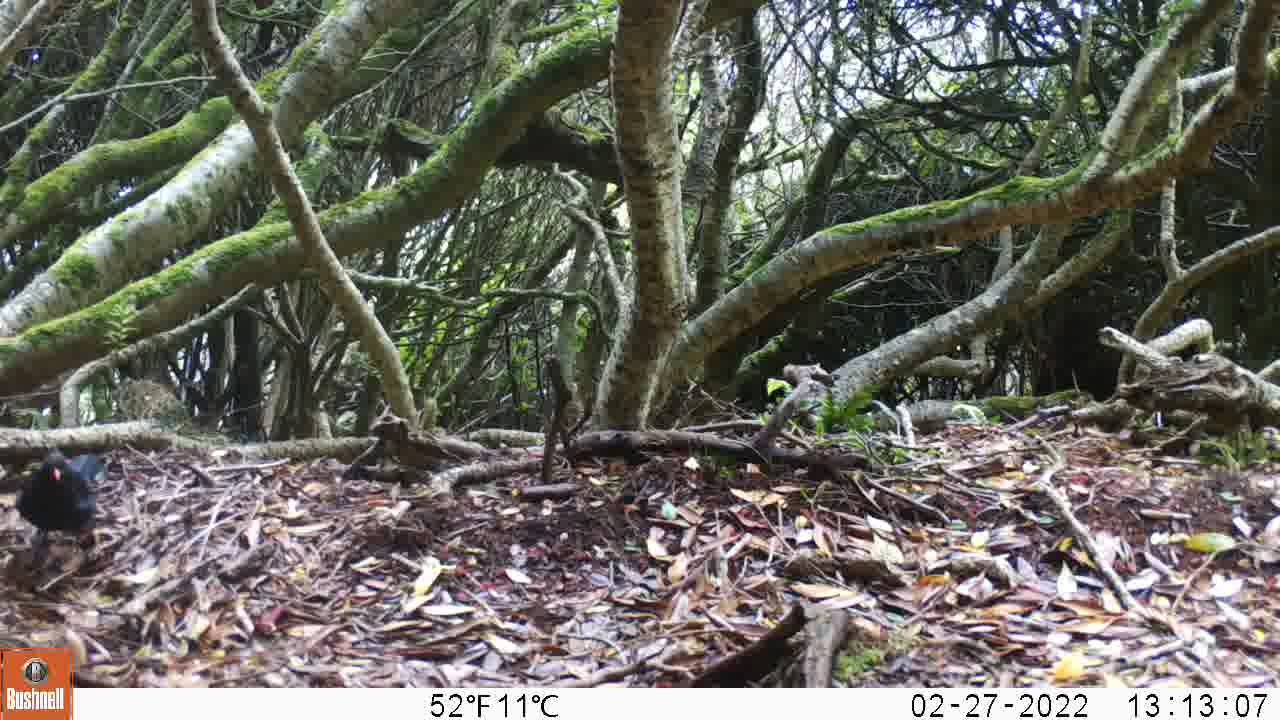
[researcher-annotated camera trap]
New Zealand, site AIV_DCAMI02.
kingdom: Animalia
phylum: Chordata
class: Aves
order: Passeriformes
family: Turdidae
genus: Turdus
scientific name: Turdus merula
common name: eurasian blackbird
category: blackbird